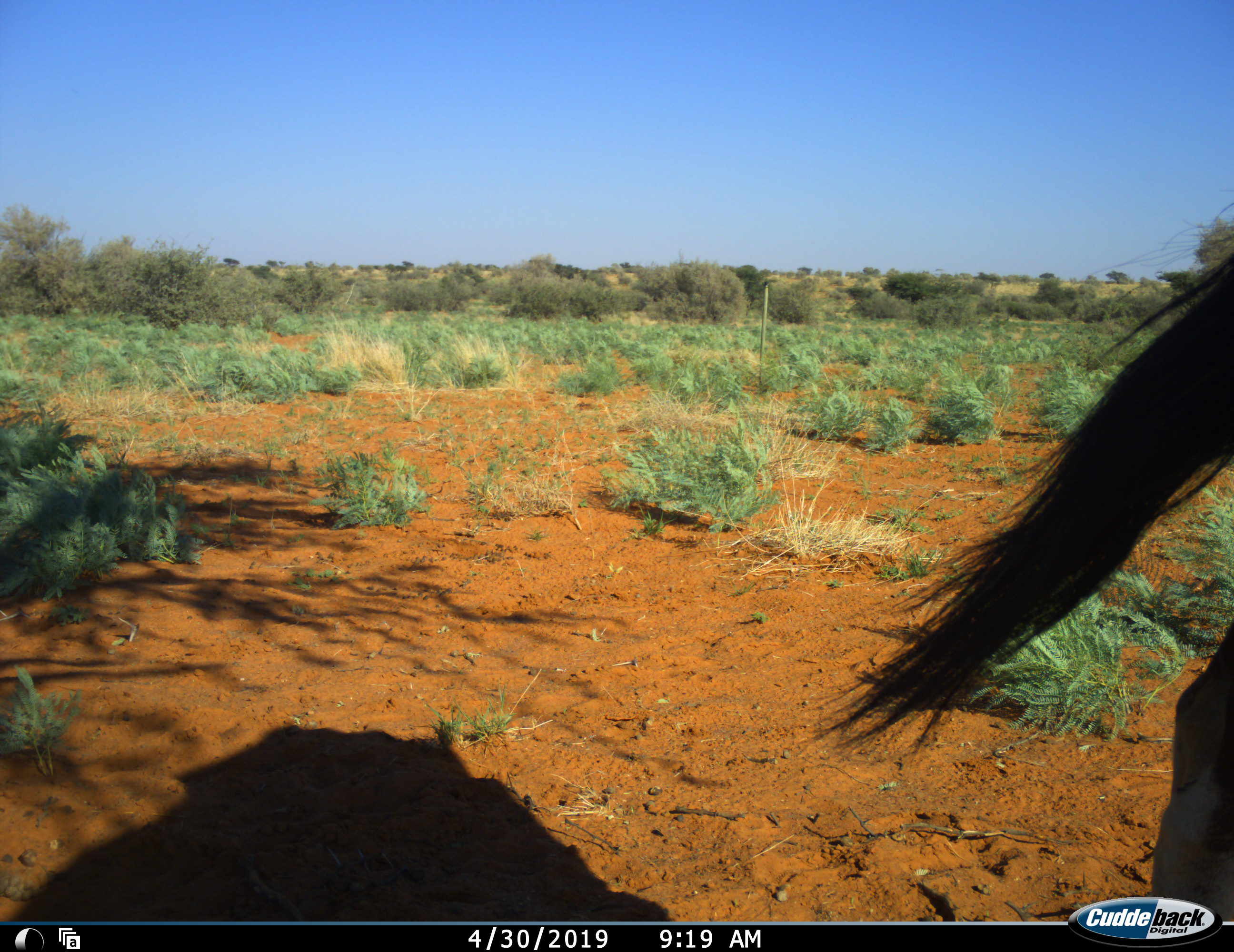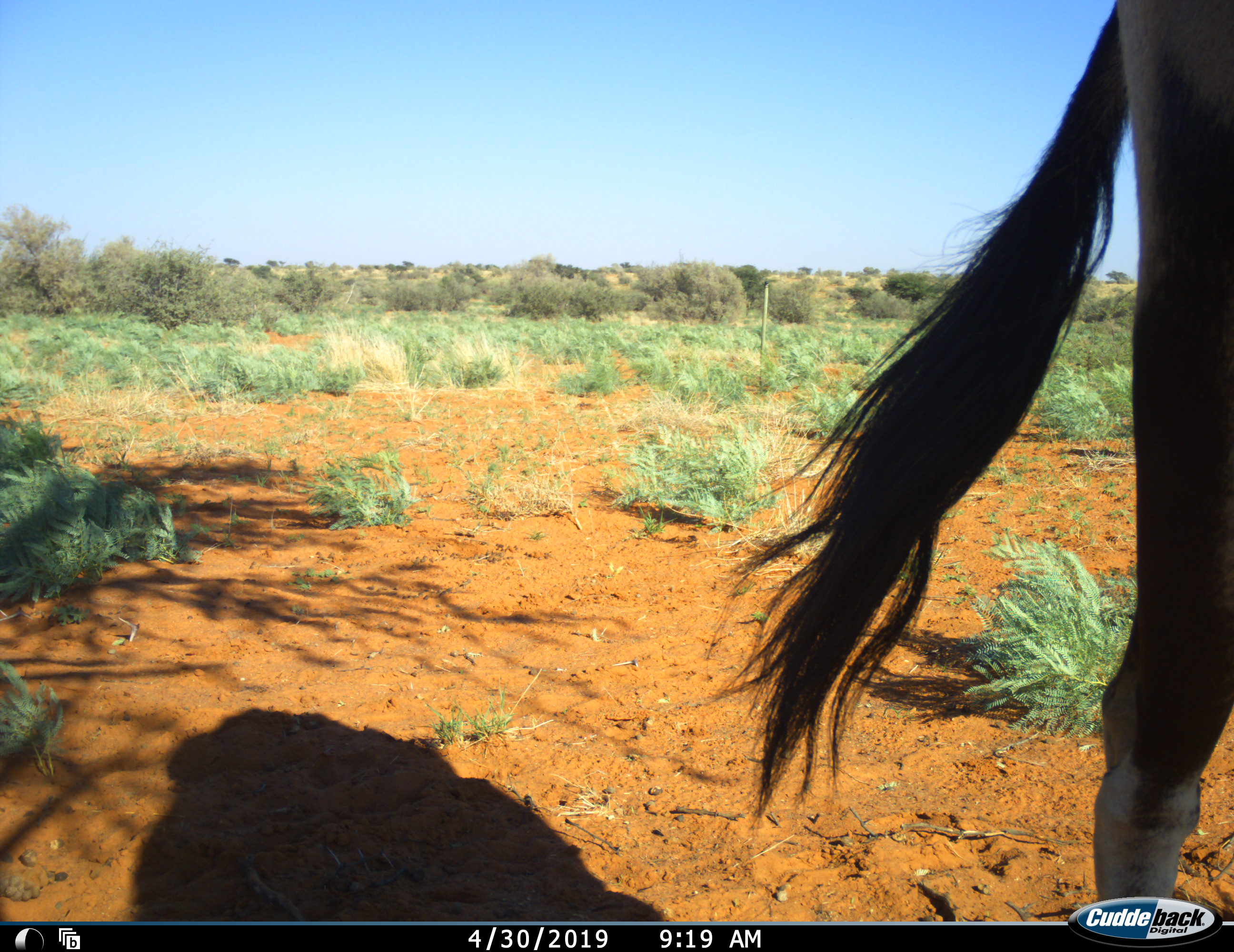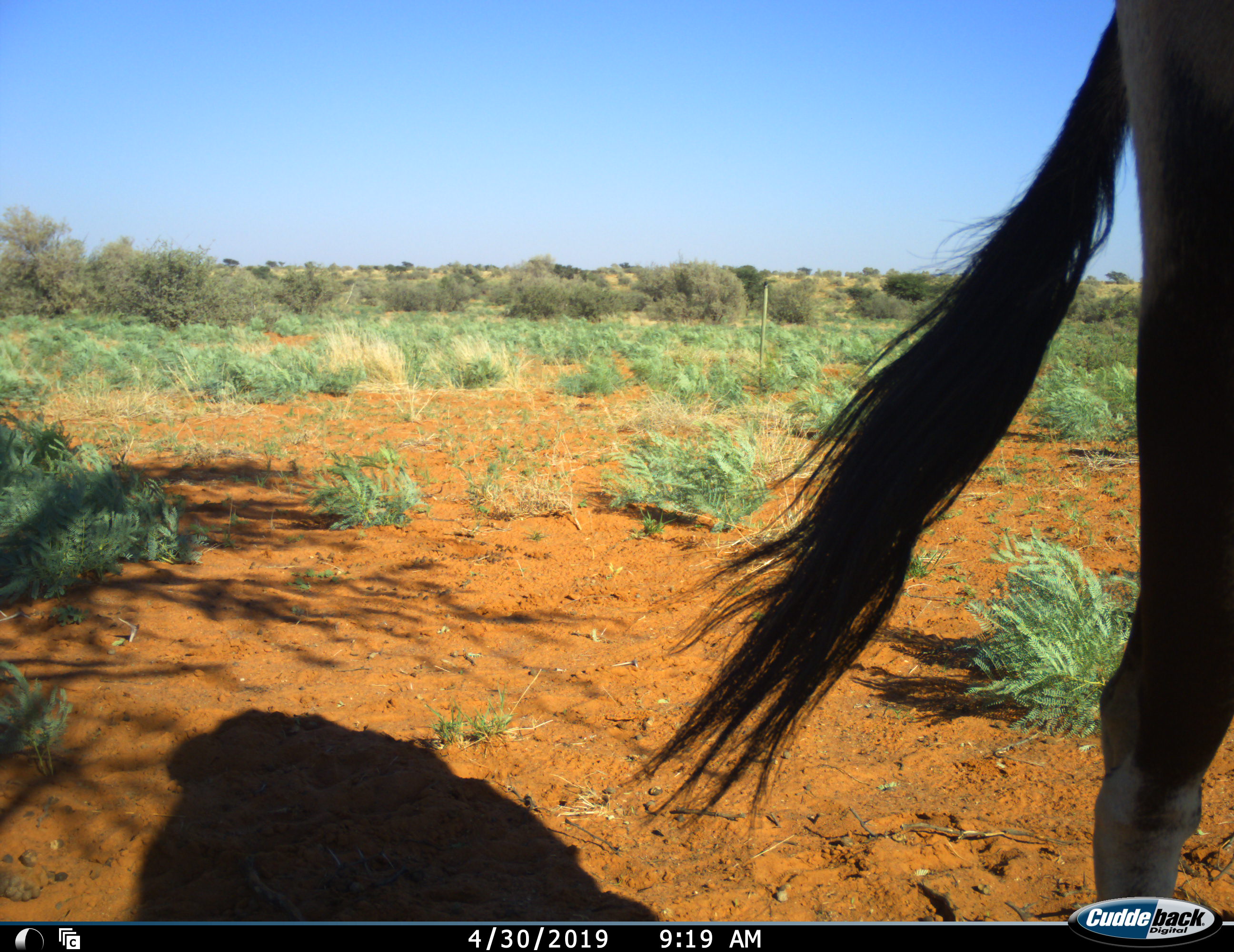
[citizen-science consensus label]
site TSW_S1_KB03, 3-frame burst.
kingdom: Animalia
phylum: Chordata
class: Mammalia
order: Artiodactyla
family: Bovidae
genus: Oryx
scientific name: Oryx gazella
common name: gemsbok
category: oryx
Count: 1.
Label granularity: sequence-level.